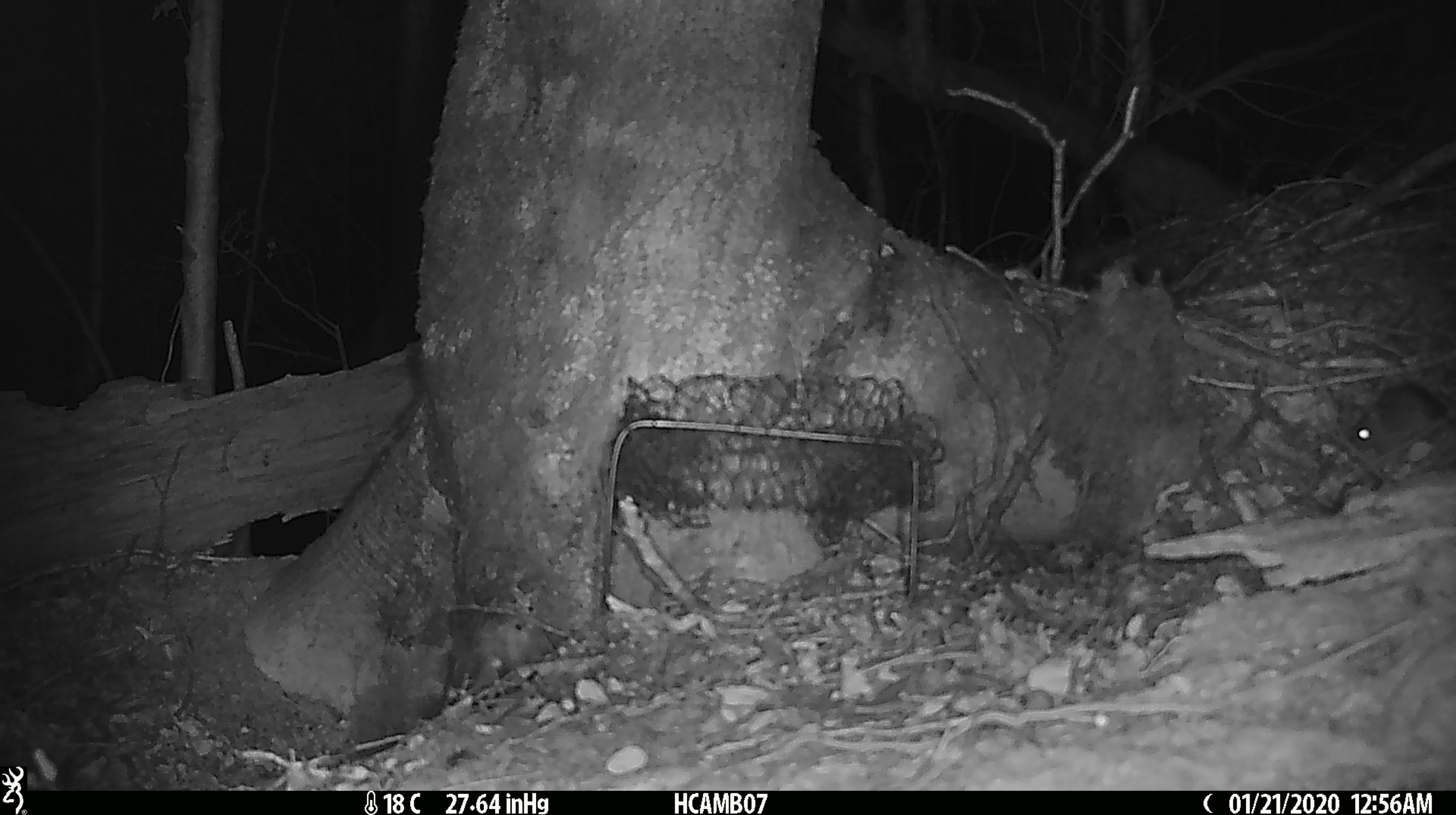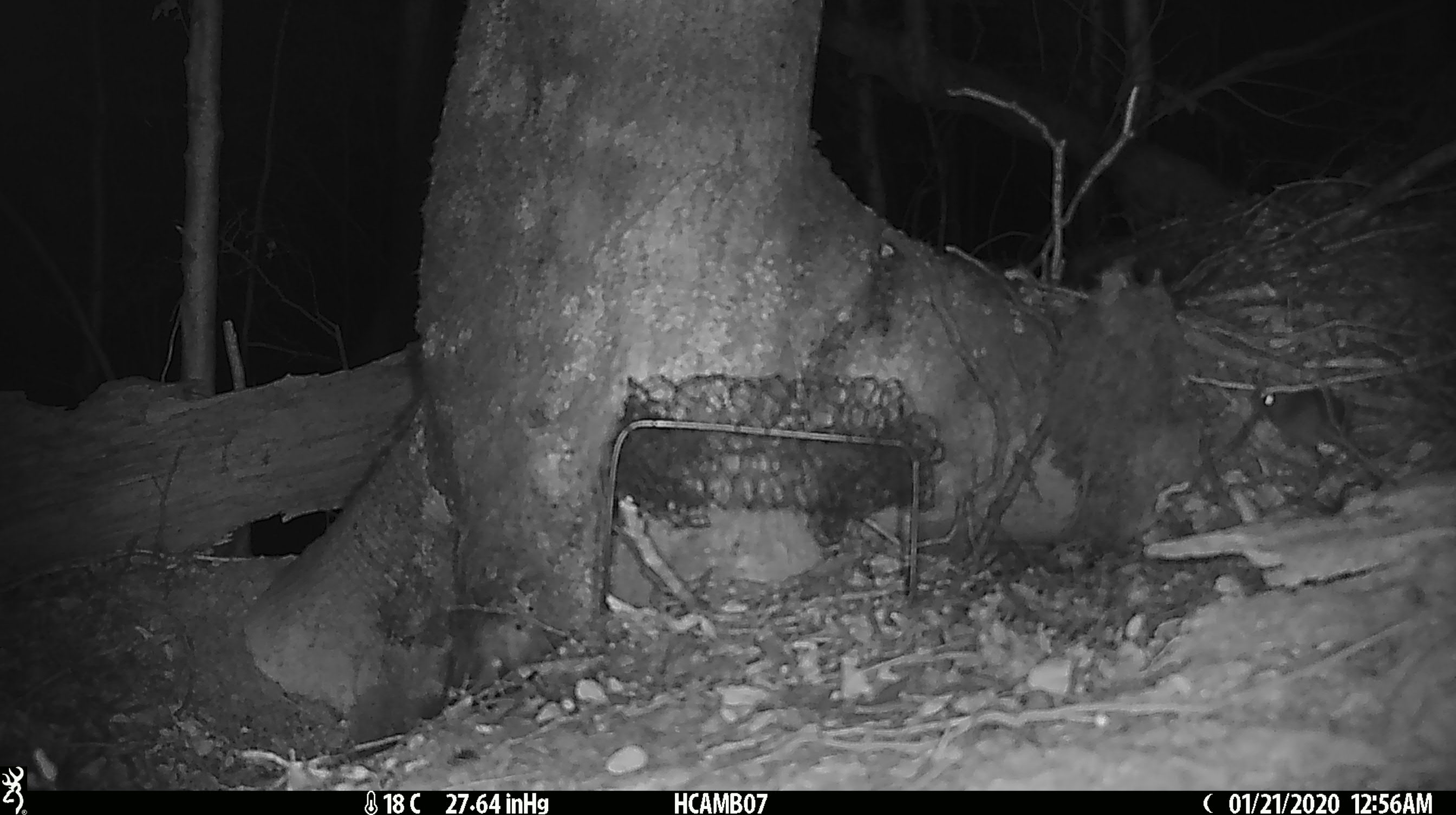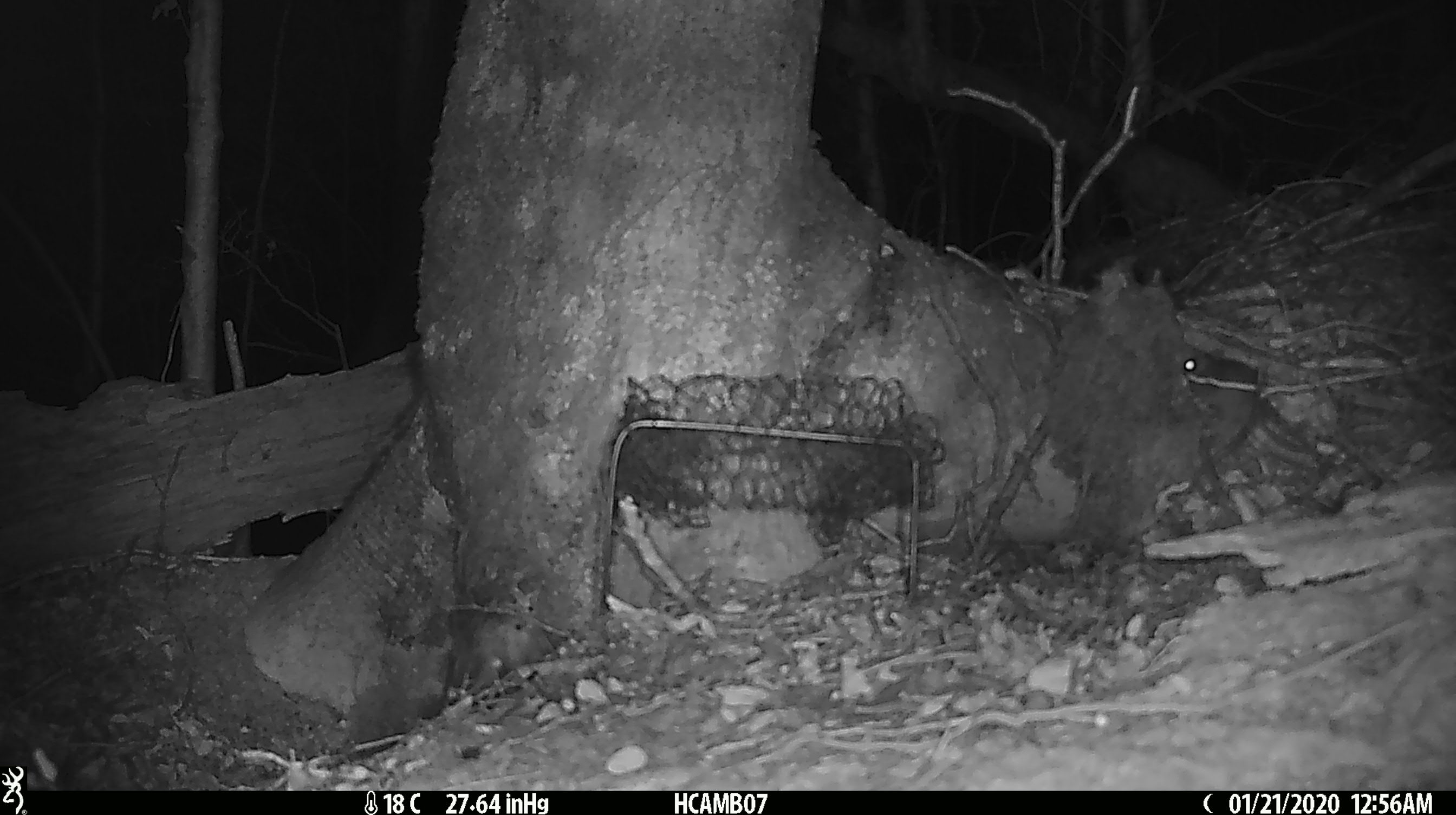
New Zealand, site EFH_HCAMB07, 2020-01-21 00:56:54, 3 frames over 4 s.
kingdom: Animalia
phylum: Chordata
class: Mammalia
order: Rodentia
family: Muridae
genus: Mus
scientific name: Mus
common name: mouse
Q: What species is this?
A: Mouse (Mus).